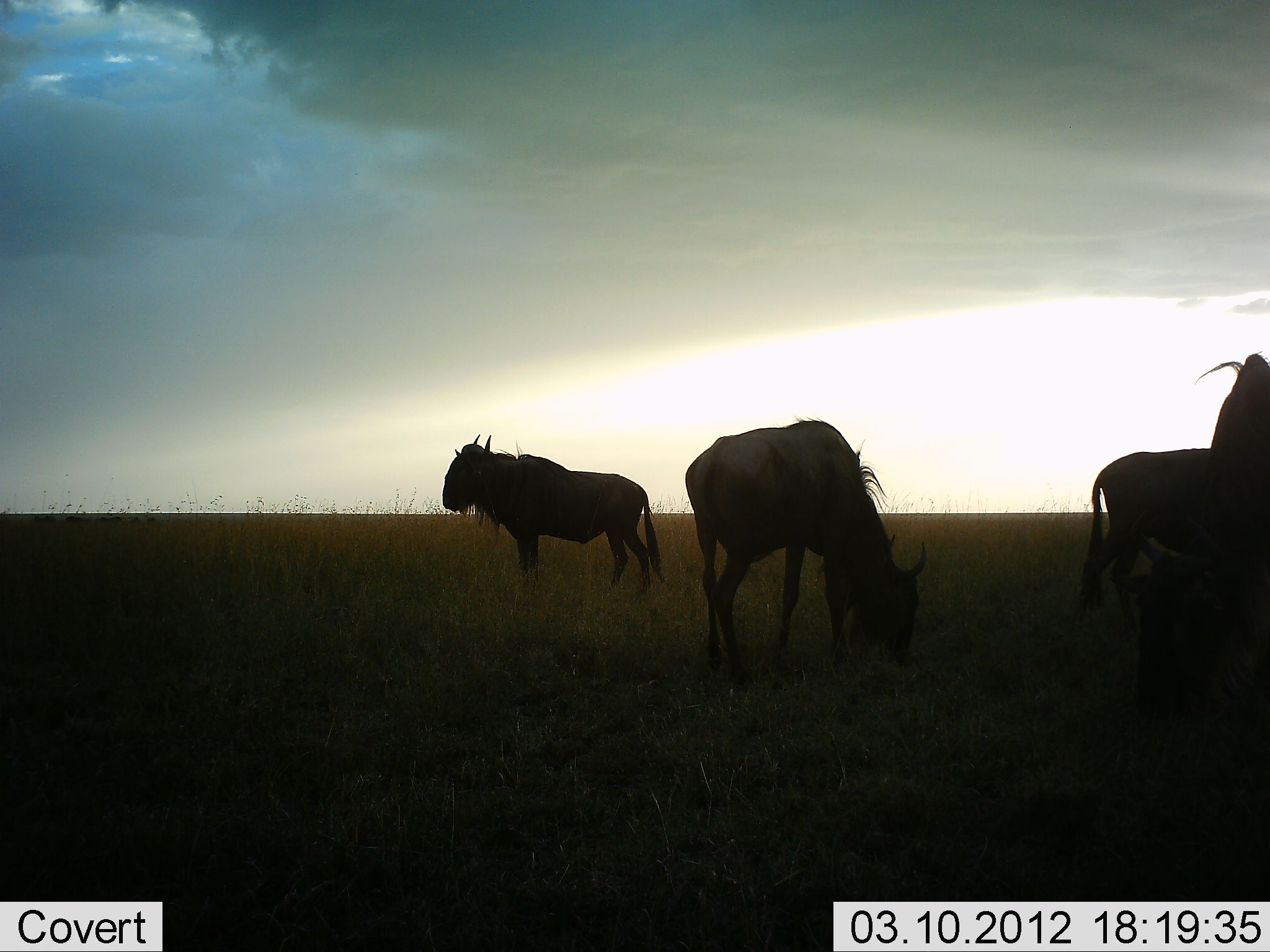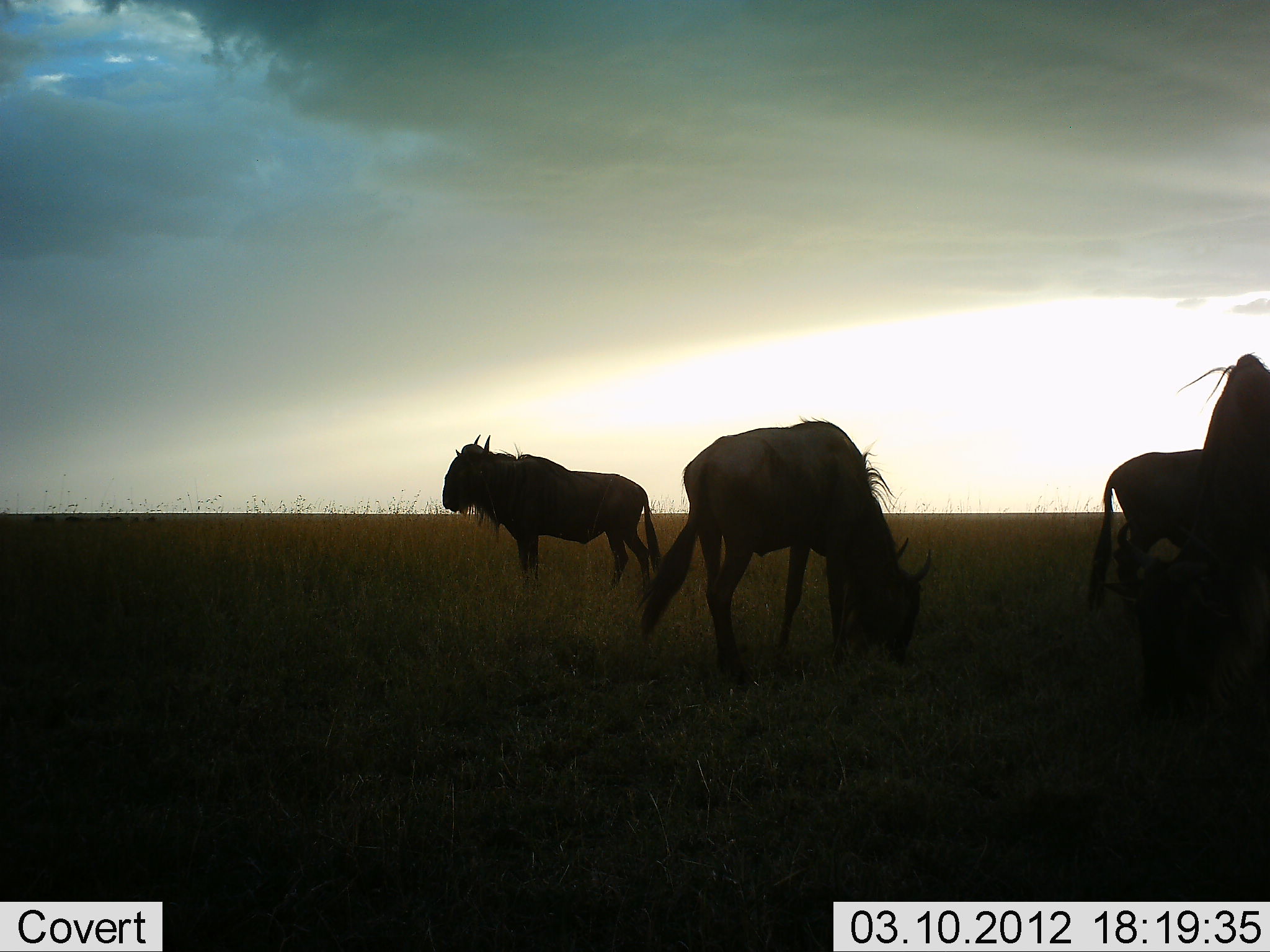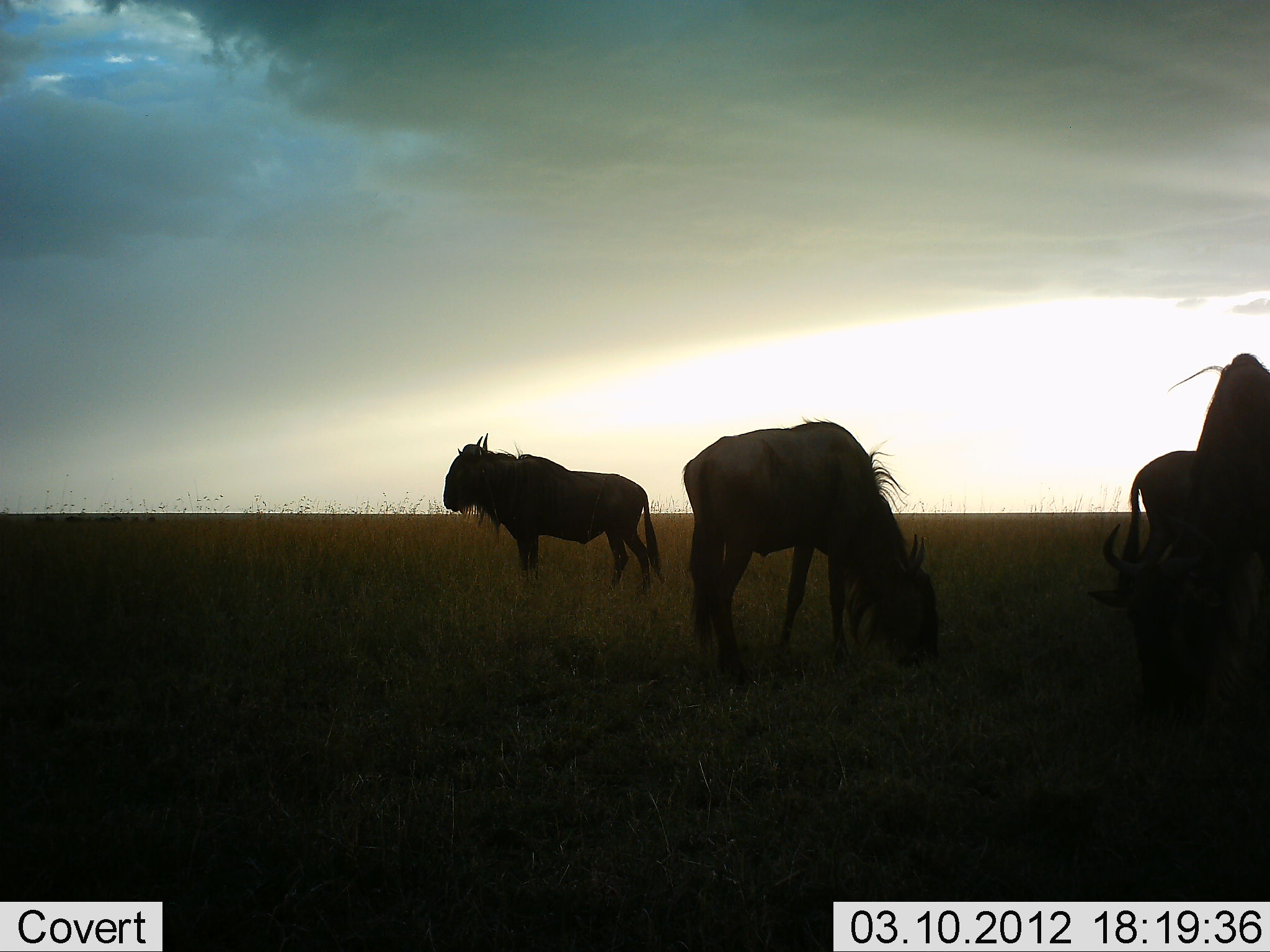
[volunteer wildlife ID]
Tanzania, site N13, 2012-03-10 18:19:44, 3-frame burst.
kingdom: Animalia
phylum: Chordata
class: Mammalia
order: Artiodactyla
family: Bovidae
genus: Connochaetes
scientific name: Connochaetes taurinus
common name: blue wildebeest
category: wildebeest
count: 4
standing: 100%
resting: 7%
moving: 0%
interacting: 7%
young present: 0%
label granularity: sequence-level